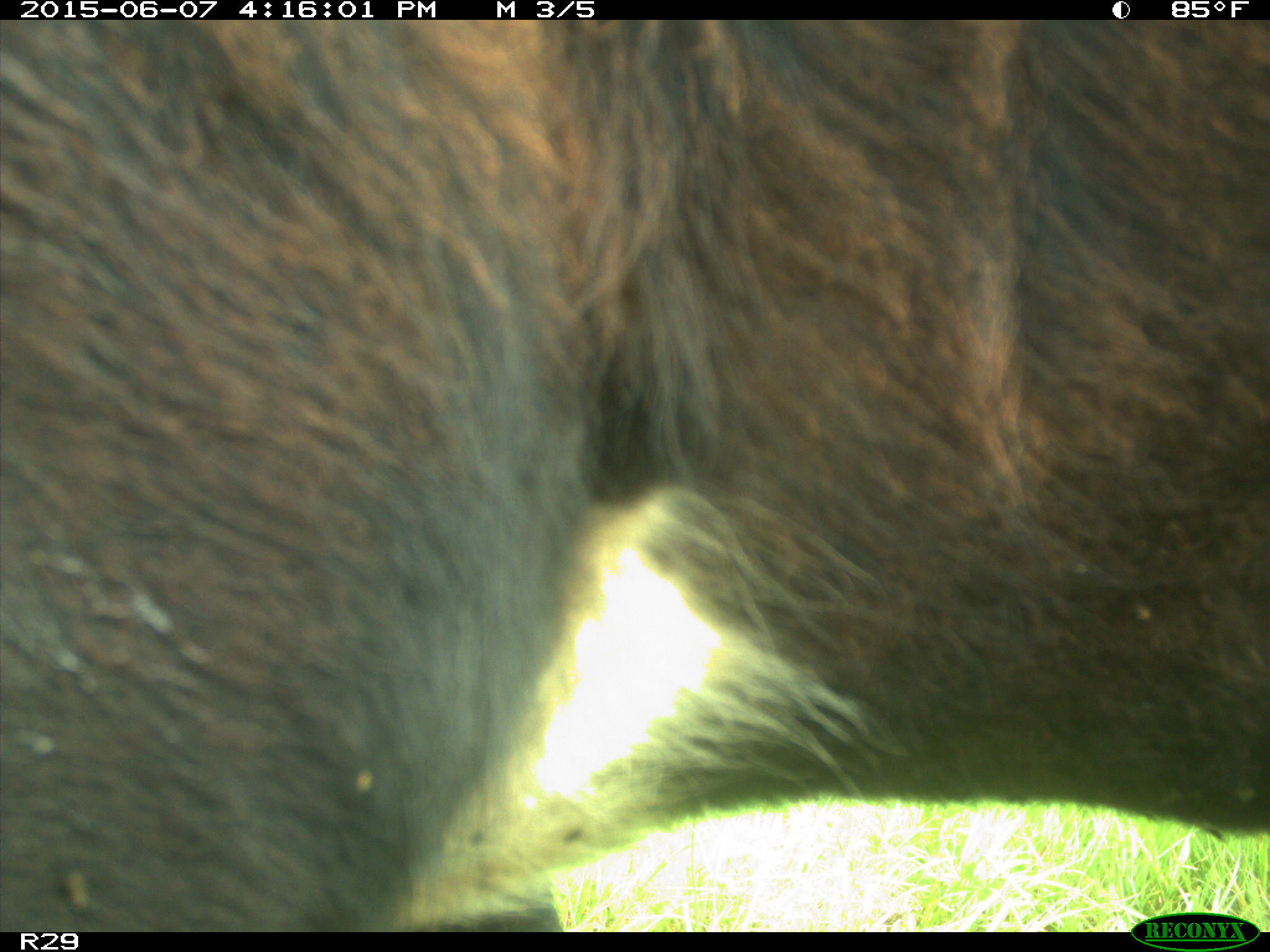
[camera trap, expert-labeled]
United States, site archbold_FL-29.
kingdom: Animalia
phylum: Chordata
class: Mammalia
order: Artiodactyla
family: Bovidae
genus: Bos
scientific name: Bos taurus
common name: domestic cow